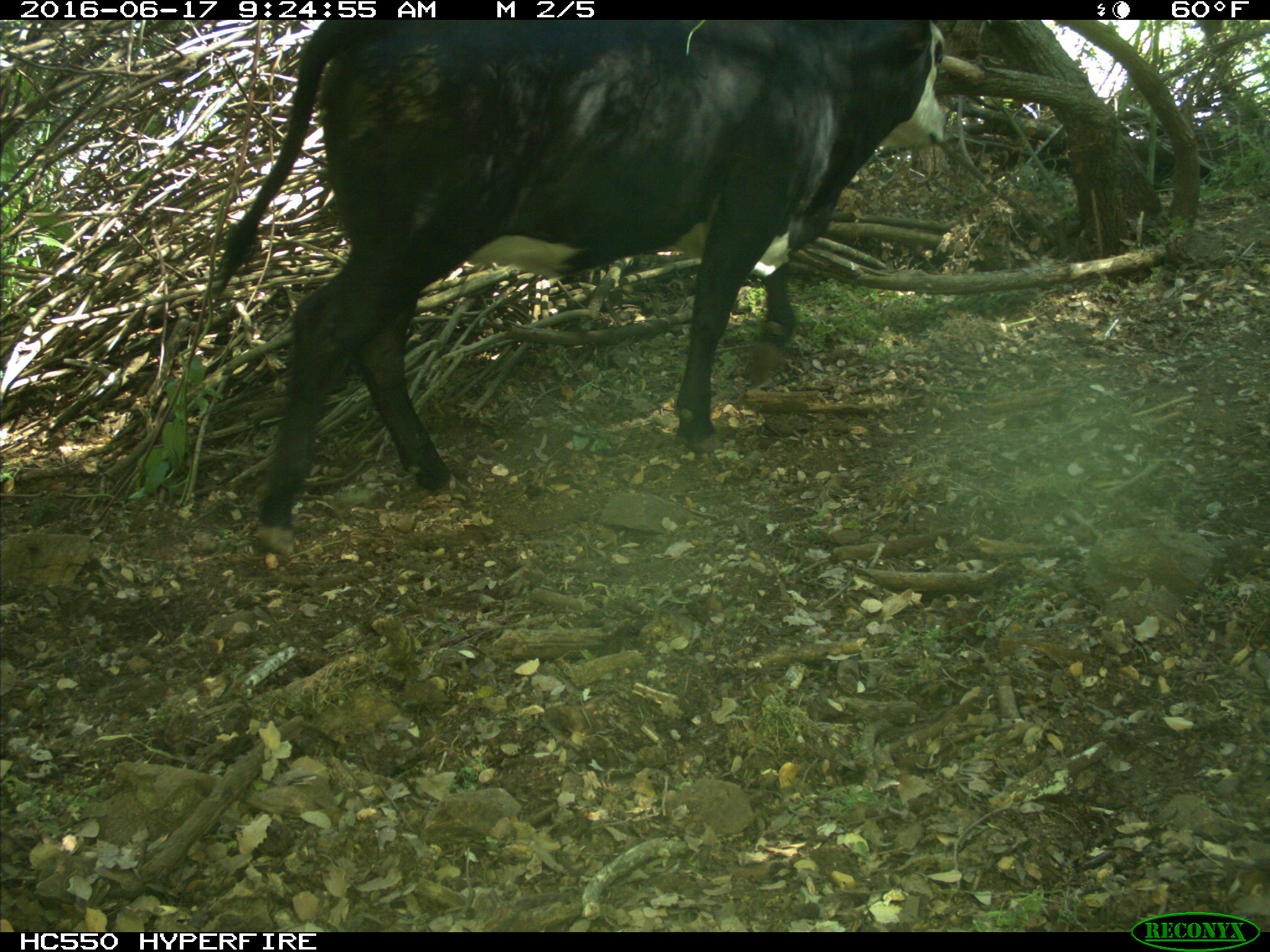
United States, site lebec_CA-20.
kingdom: Animalia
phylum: Chordata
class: Mammalia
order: Artiodactyla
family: Bovidae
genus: Bos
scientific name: Bos taurus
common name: domestic cow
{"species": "Bos taurus (domestic cow)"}